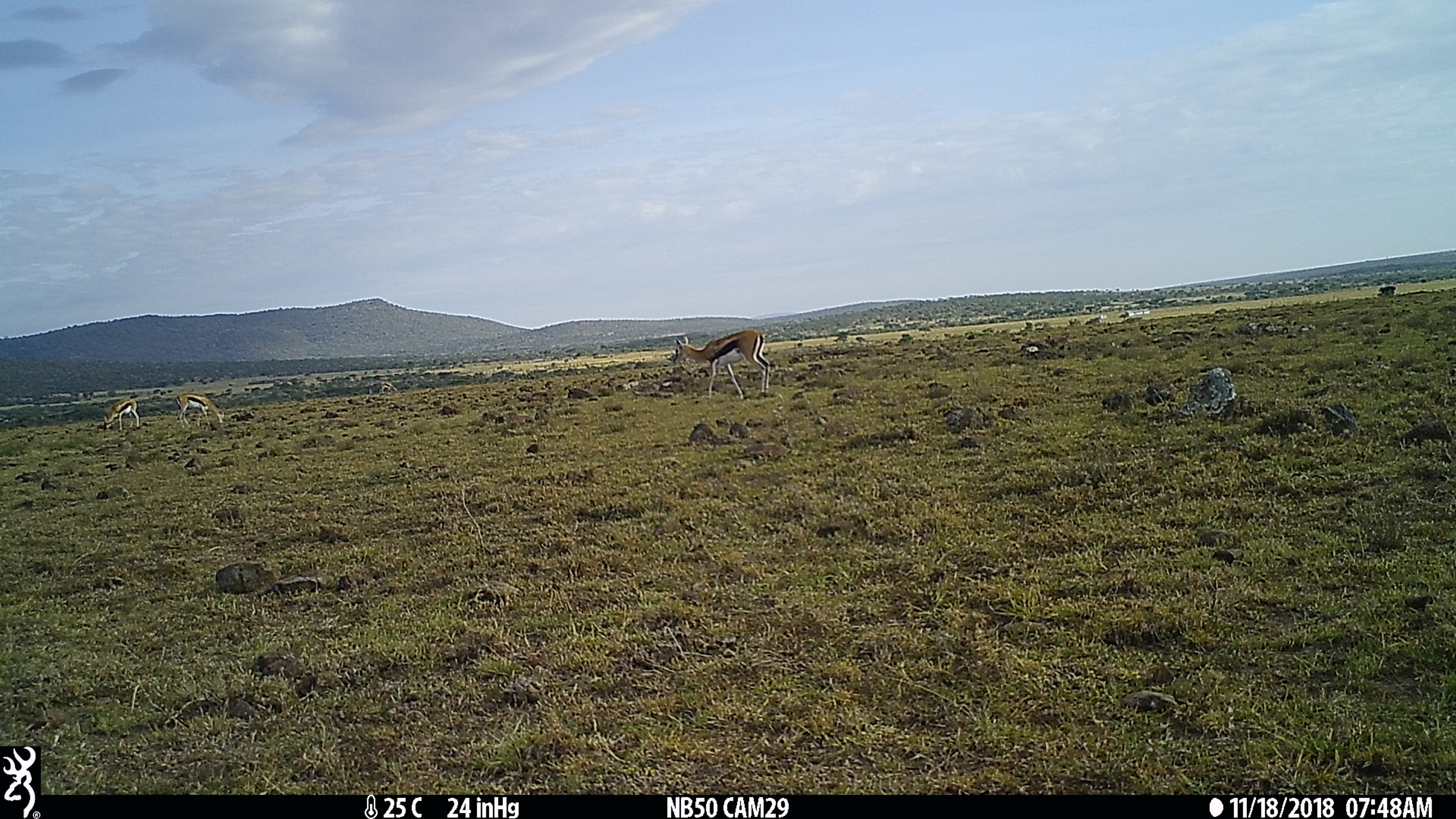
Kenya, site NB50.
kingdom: Animalia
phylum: Chordata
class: Mammalia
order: Artiodactyla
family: Bovidae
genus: Eudorcas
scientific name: Eudorcas thomsonii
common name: thomon's gazelle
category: gazelle thomsons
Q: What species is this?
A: Gazelle thomsons (thomon's gazelle) (Eudorcas thomsonii).